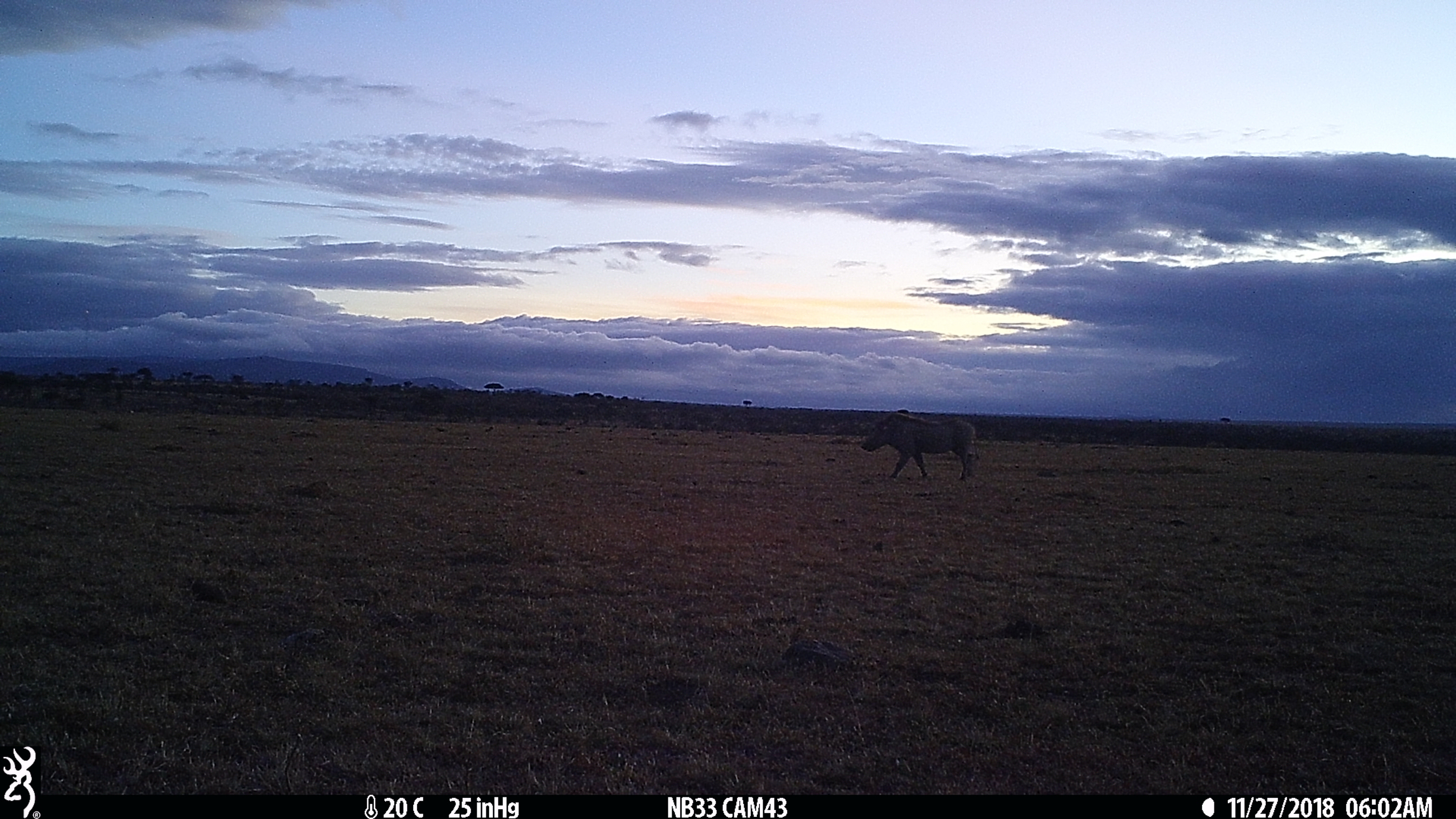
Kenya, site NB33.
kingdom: Animalia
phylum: Chordata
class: Mammalia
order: Artiodactyla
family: Suidae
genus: Phacochoerus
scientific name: Phacochoerus africanus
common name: common warthog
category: warthog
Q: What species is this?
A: Warthog (common warthog) (Phacochoerus africanus).